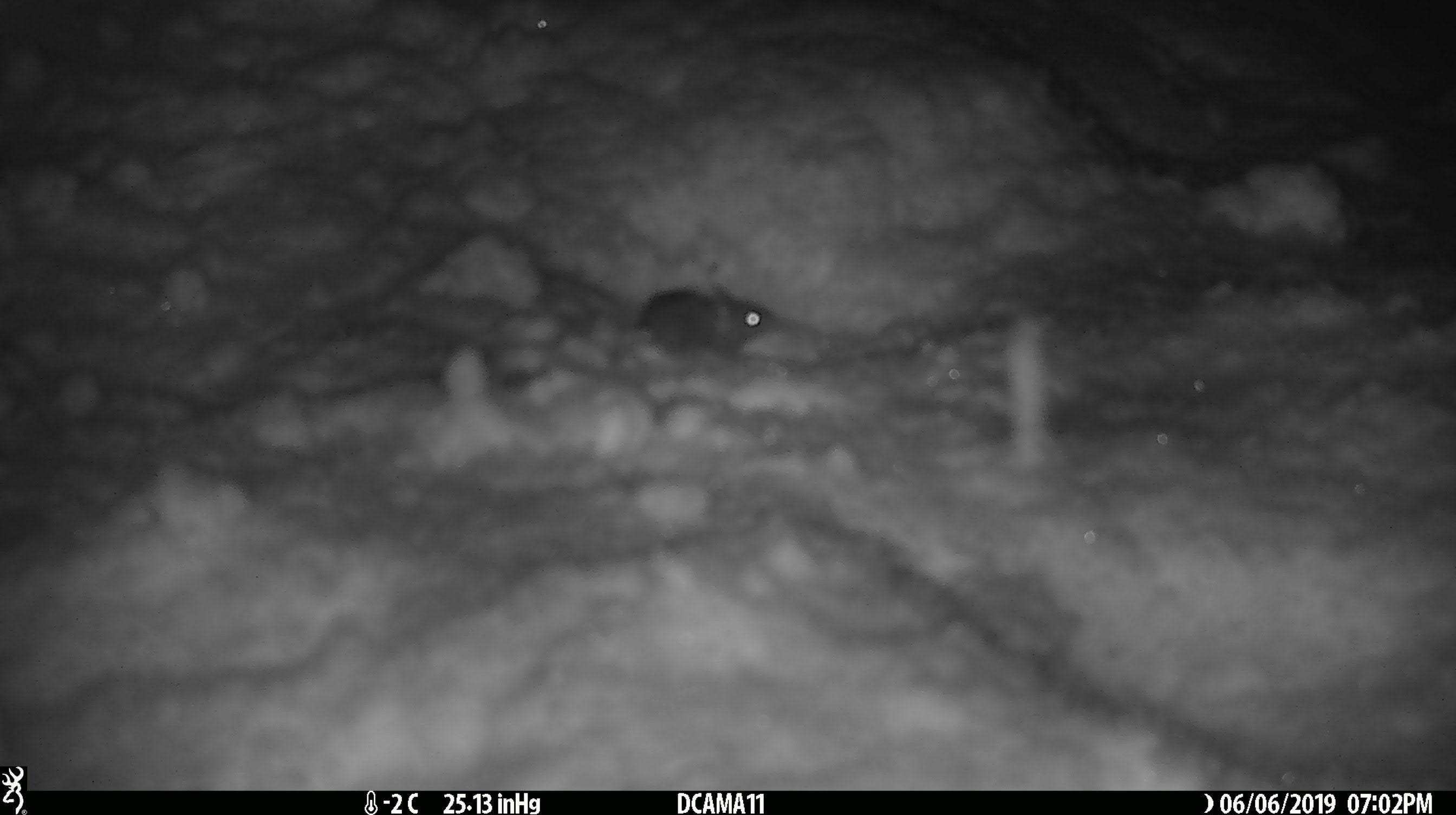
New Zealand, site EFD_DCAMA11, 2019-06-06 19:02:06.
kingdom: Animalia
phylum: Chordata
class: Mammalia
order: Rodentia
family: Muridae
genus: Mus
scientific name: Mus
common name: mouse